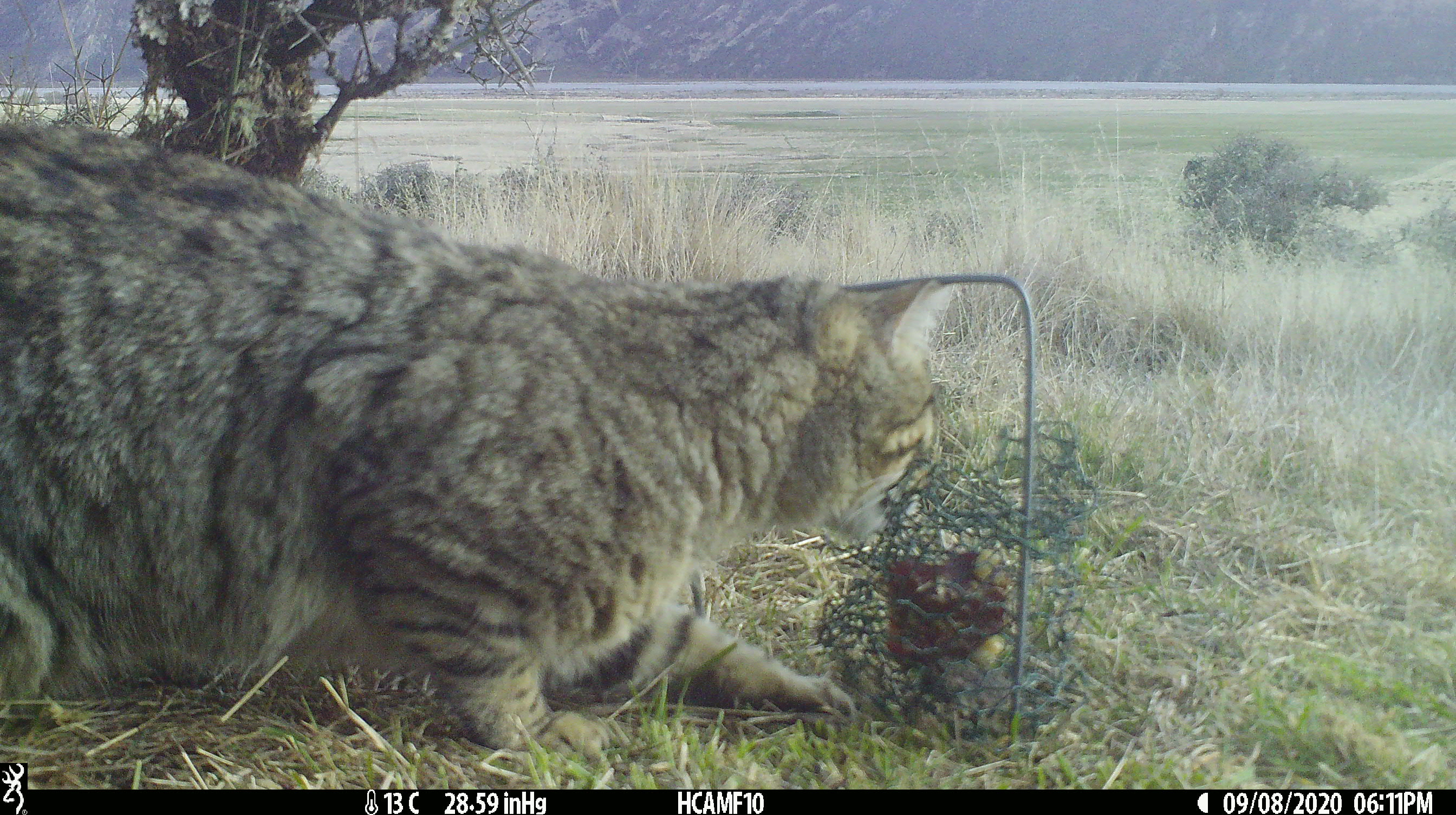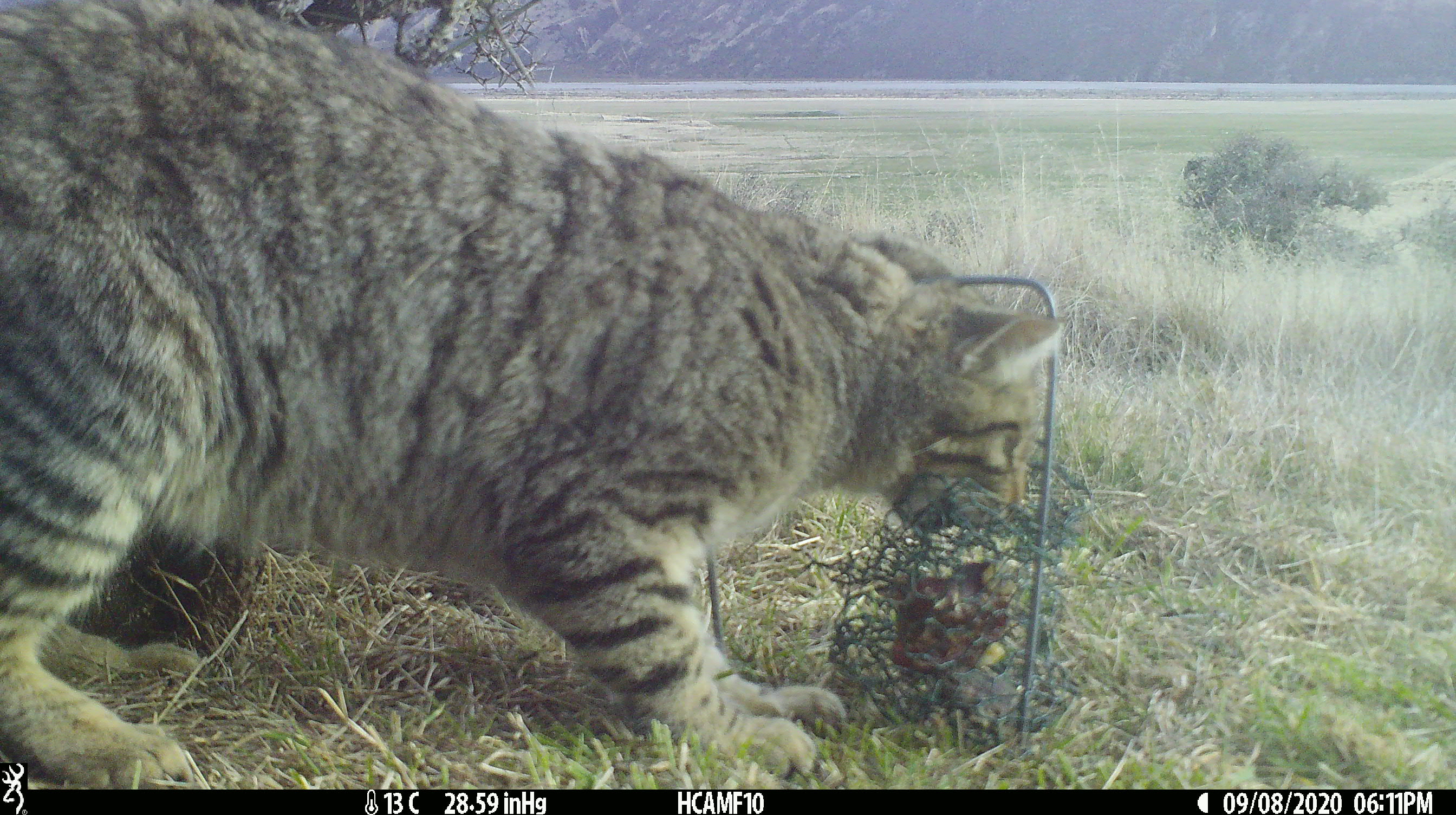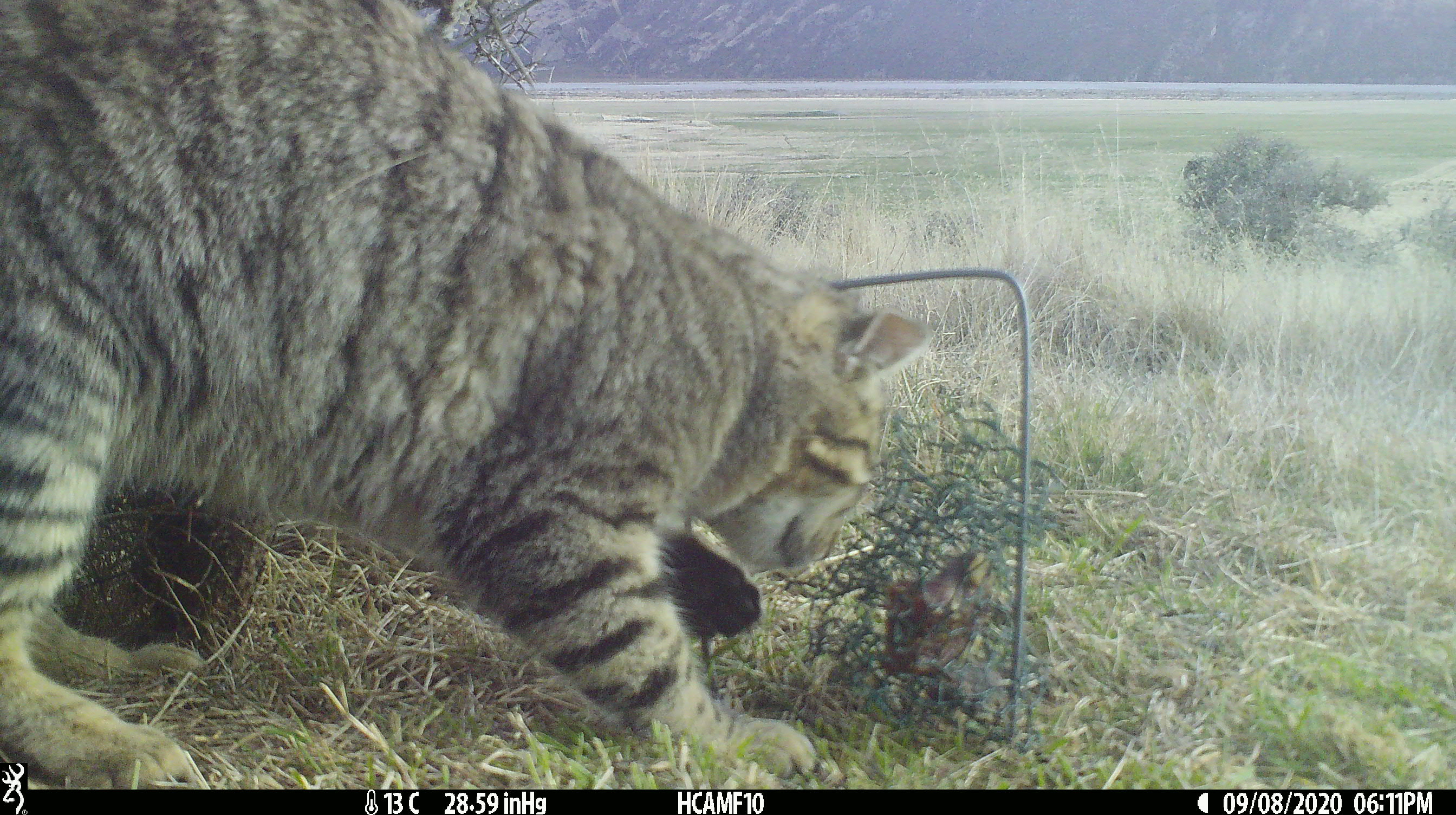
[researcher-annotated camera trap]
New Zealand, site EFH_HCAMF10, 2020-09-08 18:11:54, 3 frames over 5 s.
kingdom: Animalia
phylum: Chordata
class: Mammalia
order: Carnivora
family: Felidae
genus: Felis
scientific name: Felis catus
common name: domestic cat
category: cat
Cat (domestic cat) (Felis catus).